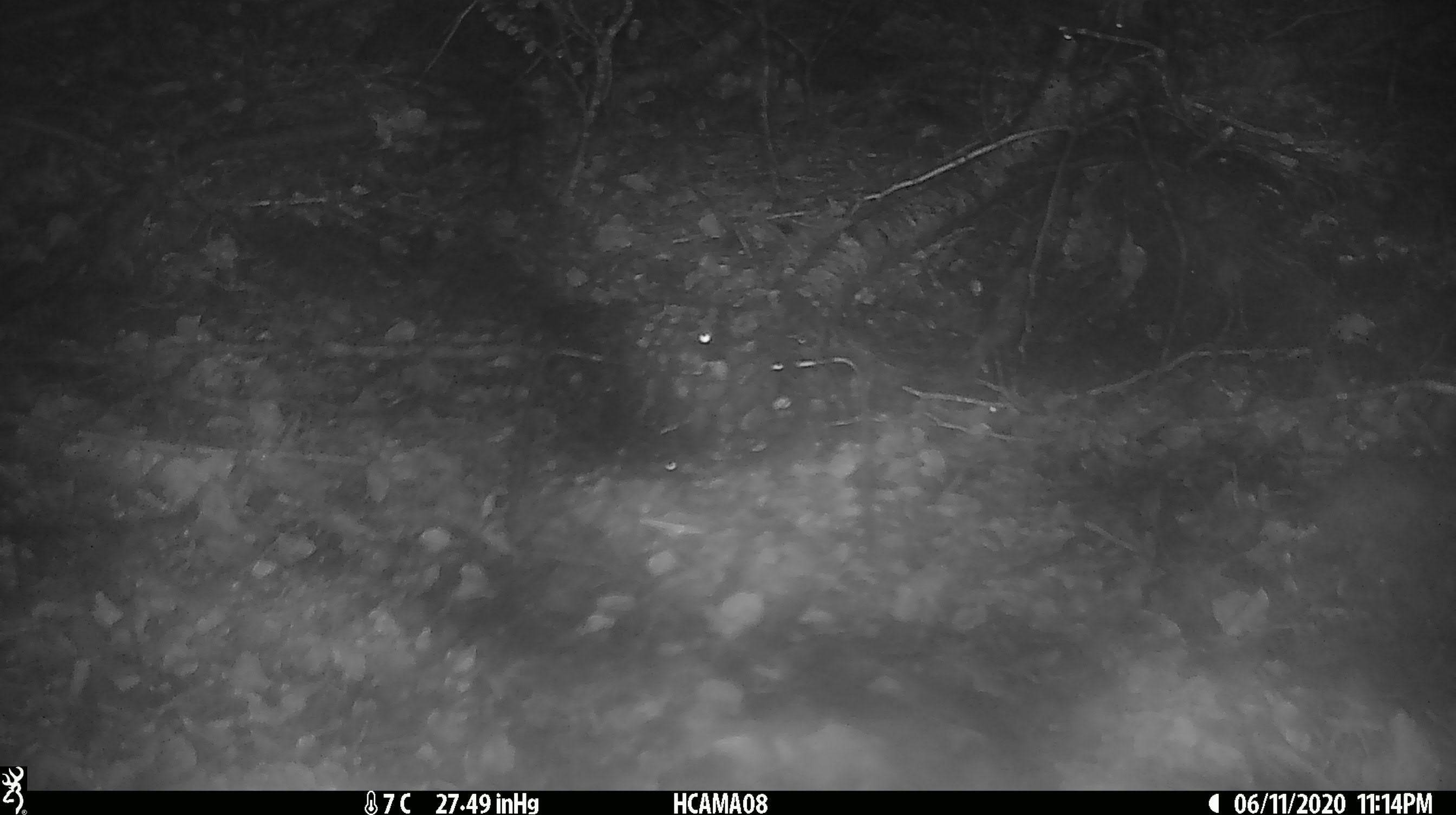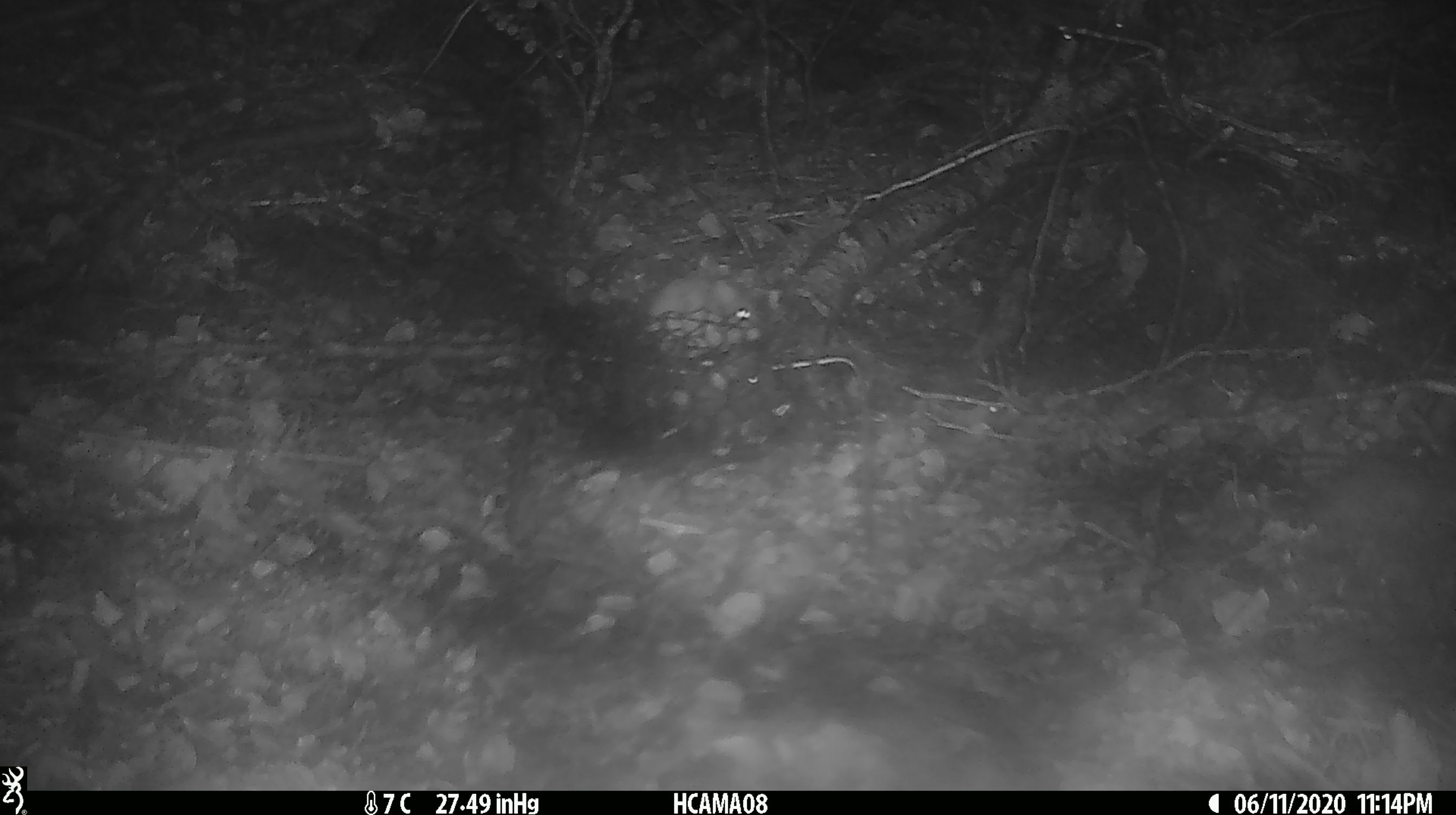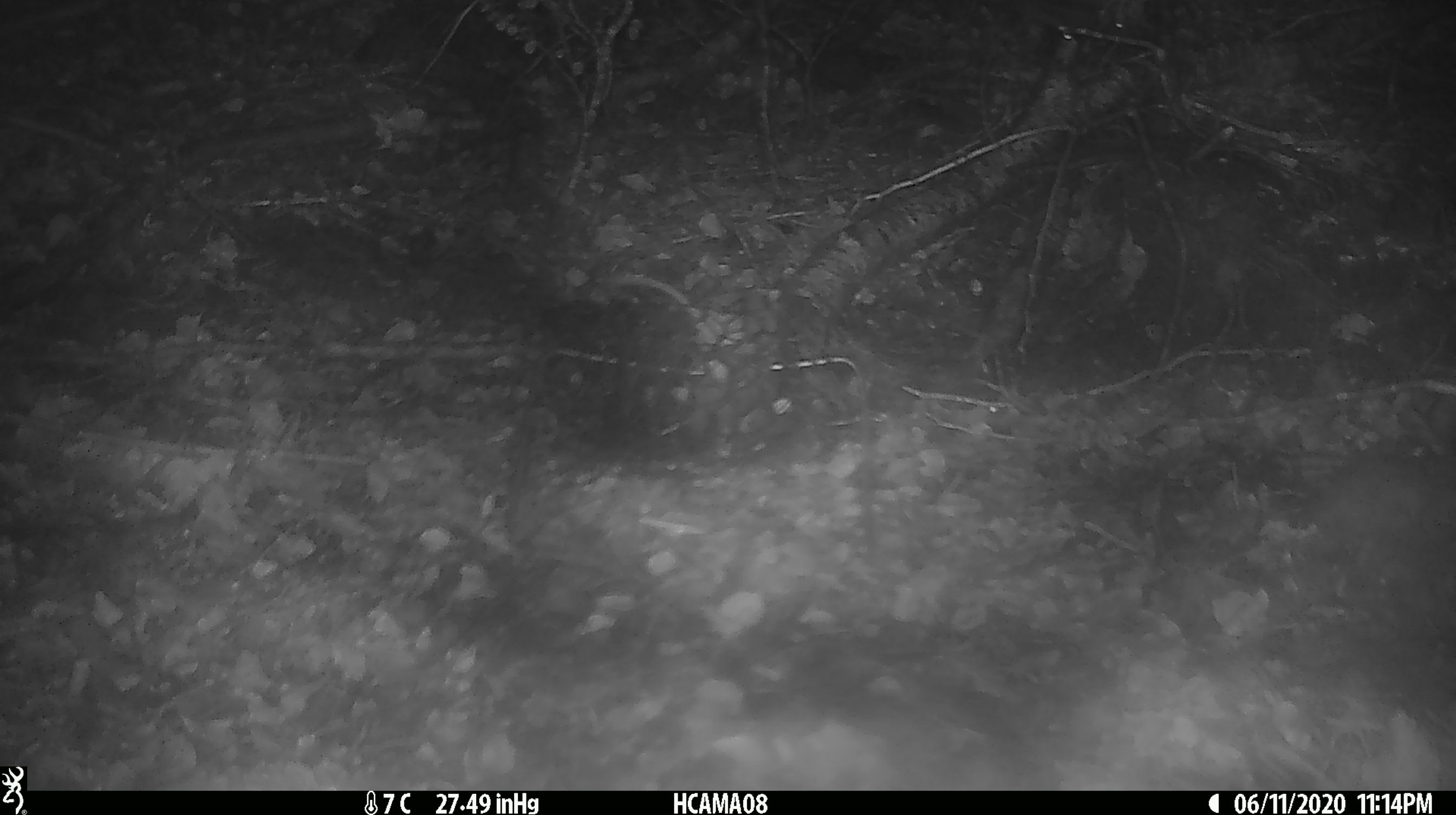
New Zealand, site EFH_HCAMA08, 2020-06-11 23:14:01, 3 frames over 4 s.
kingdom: Animalia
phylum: Chordata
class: Mammalia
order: Rodentia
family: Muridae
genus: Mus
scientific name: Mus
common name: mouse